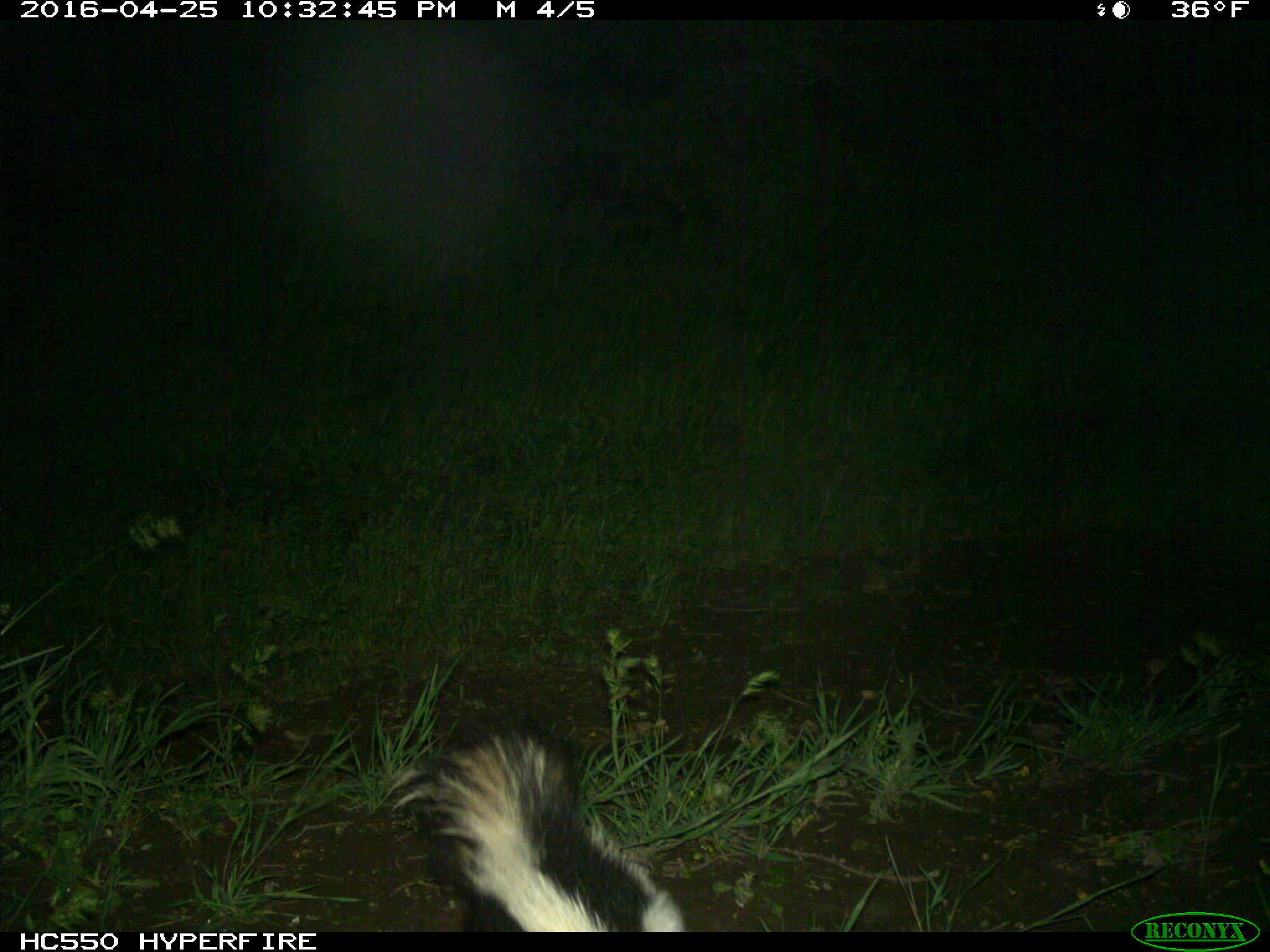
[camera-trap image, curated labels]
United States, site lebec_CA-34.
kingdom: Animalia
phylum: Chordata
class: Mammalia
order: Carnivora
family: Mephitidae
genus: Mephitis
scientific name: Mephitis mephitis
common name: striped skunk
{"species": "Mephitis mephitis (striped skunk)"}